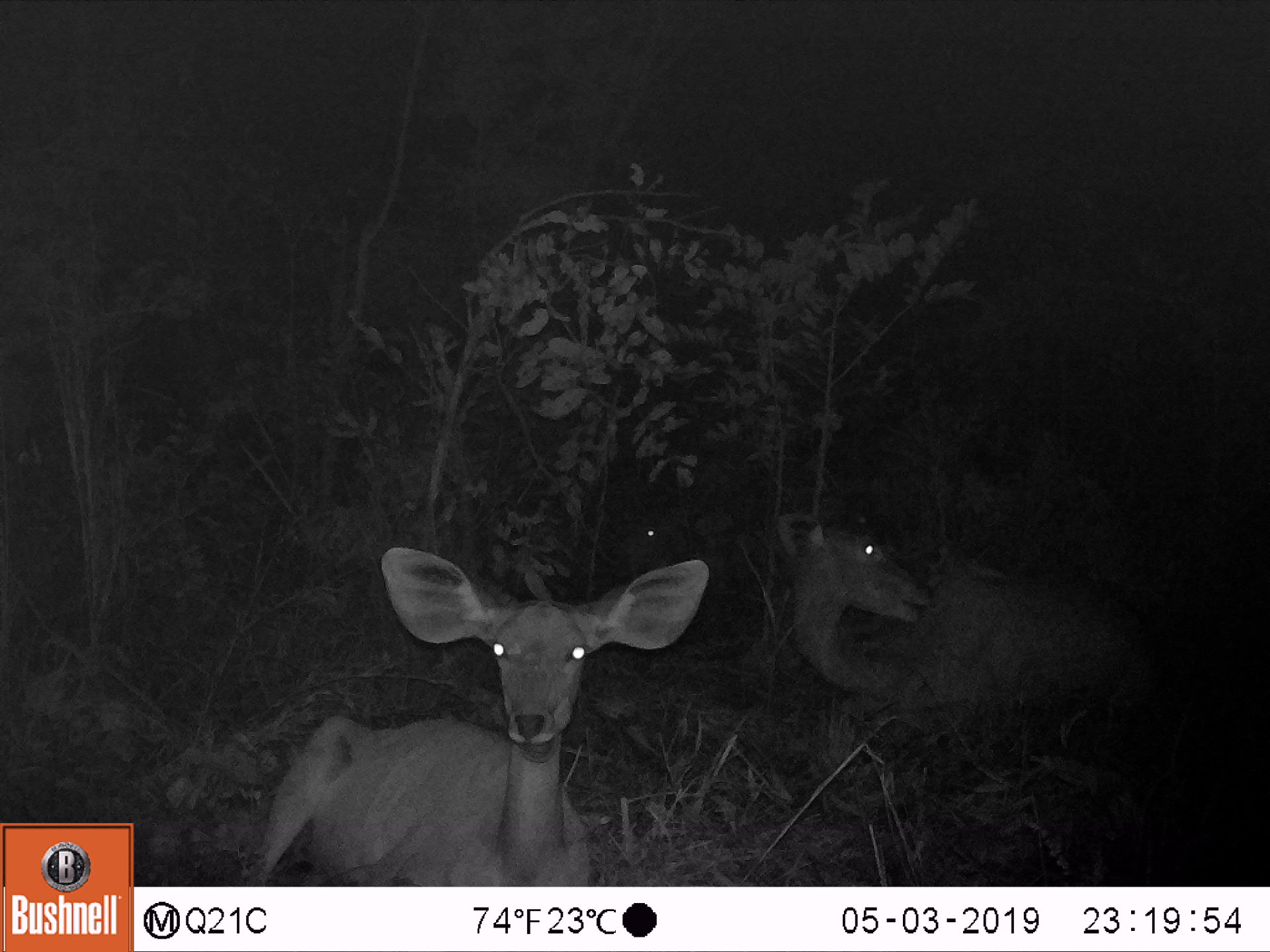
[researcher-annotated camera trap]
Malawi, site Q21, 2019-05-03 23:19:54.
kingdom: Animalia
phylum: Chordata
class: Mammalia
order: Artiodactyla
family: Bovidae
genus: Tragelaphus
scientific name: Tragelaphus strepsiceros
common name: greater kudu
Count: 3.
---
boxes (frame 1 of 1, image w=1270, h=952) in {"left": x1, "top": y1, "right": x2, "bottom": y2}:
greater kudu: {"left": 233, "top": 543, "right": 720, "bottom": 883}; {"left": 769, "top": 492, "right": 1175, "bottom": 731}; {"left": 604, "top": 496, "right": 713, "bottom": 575}